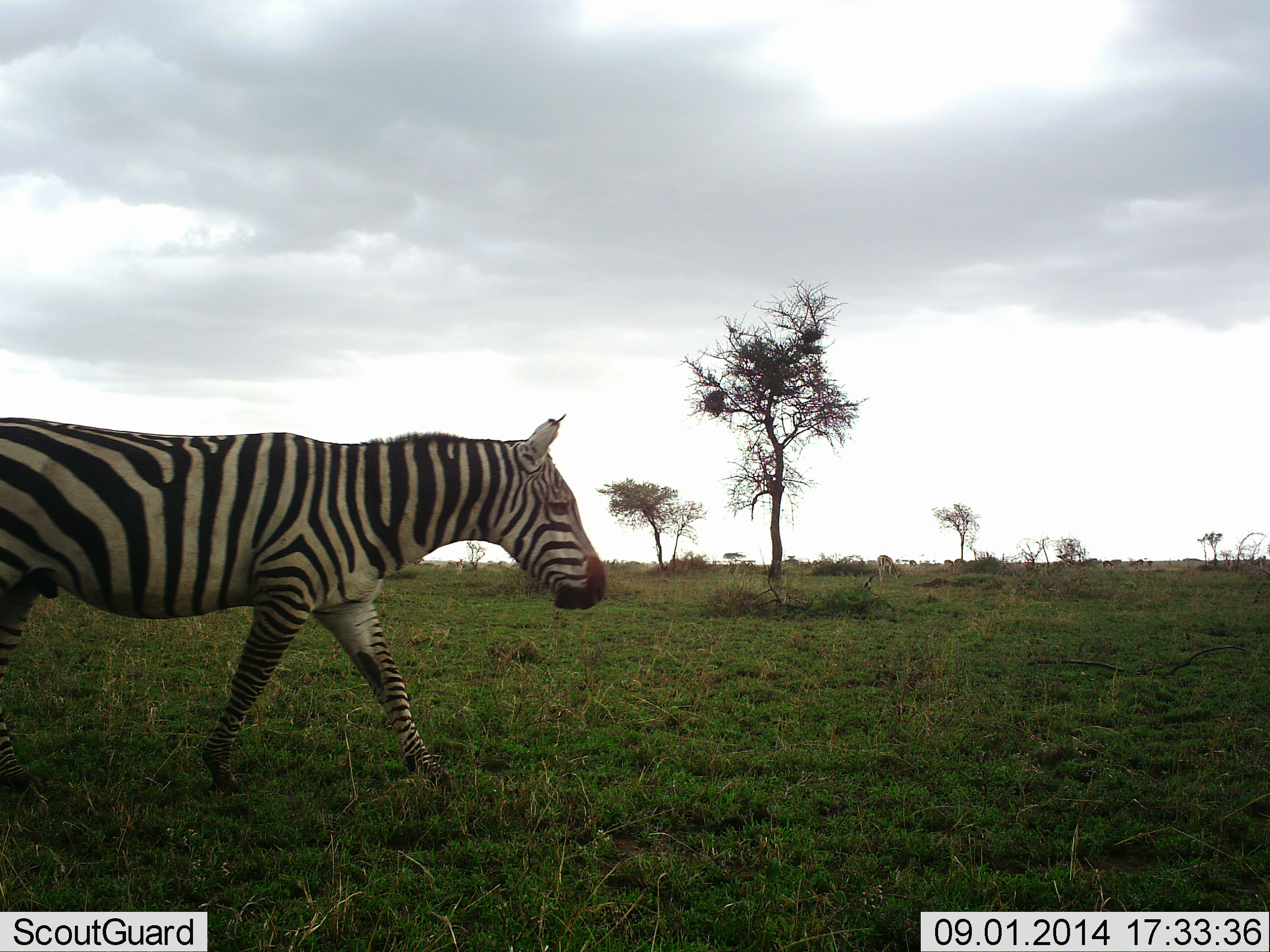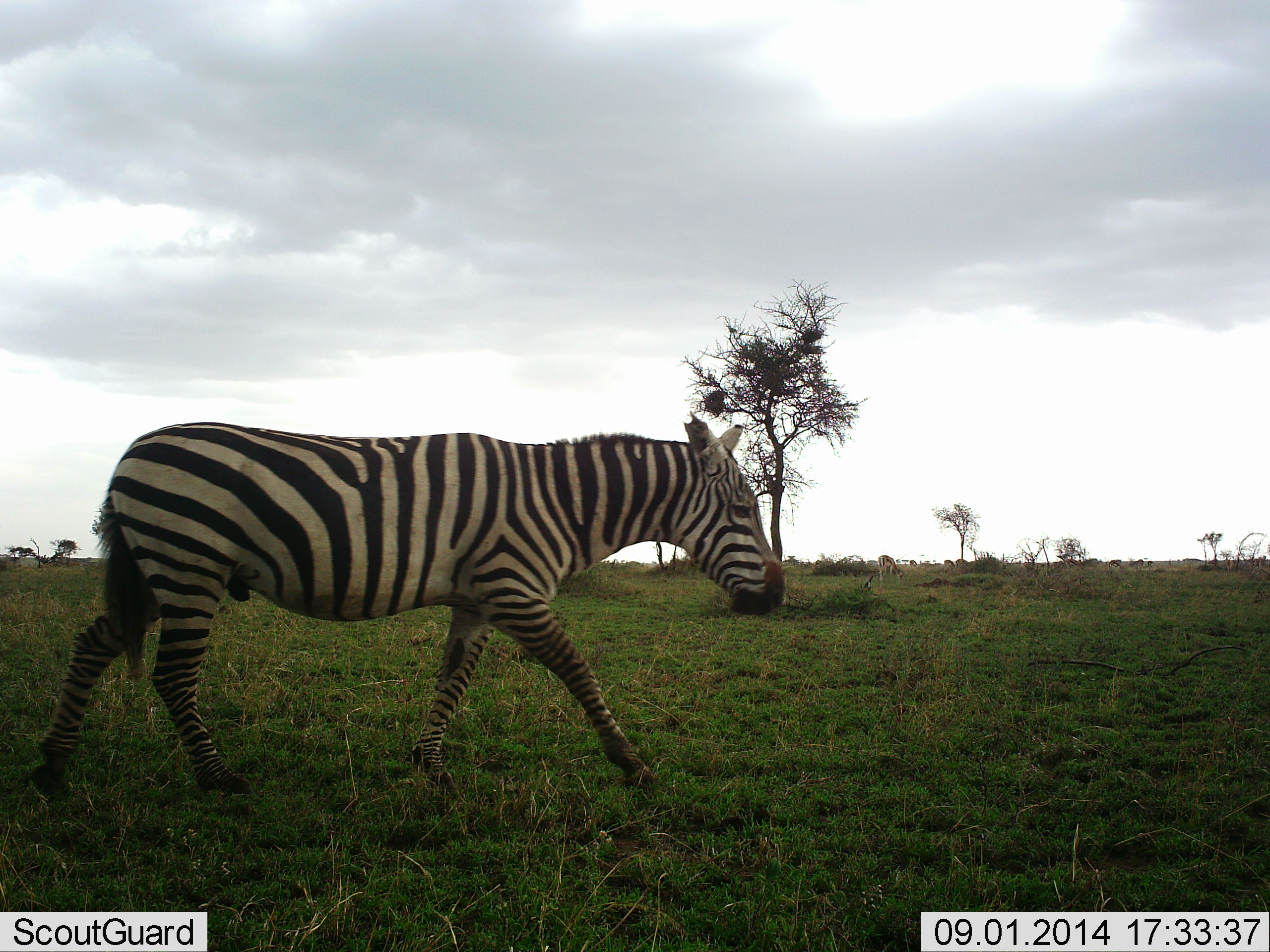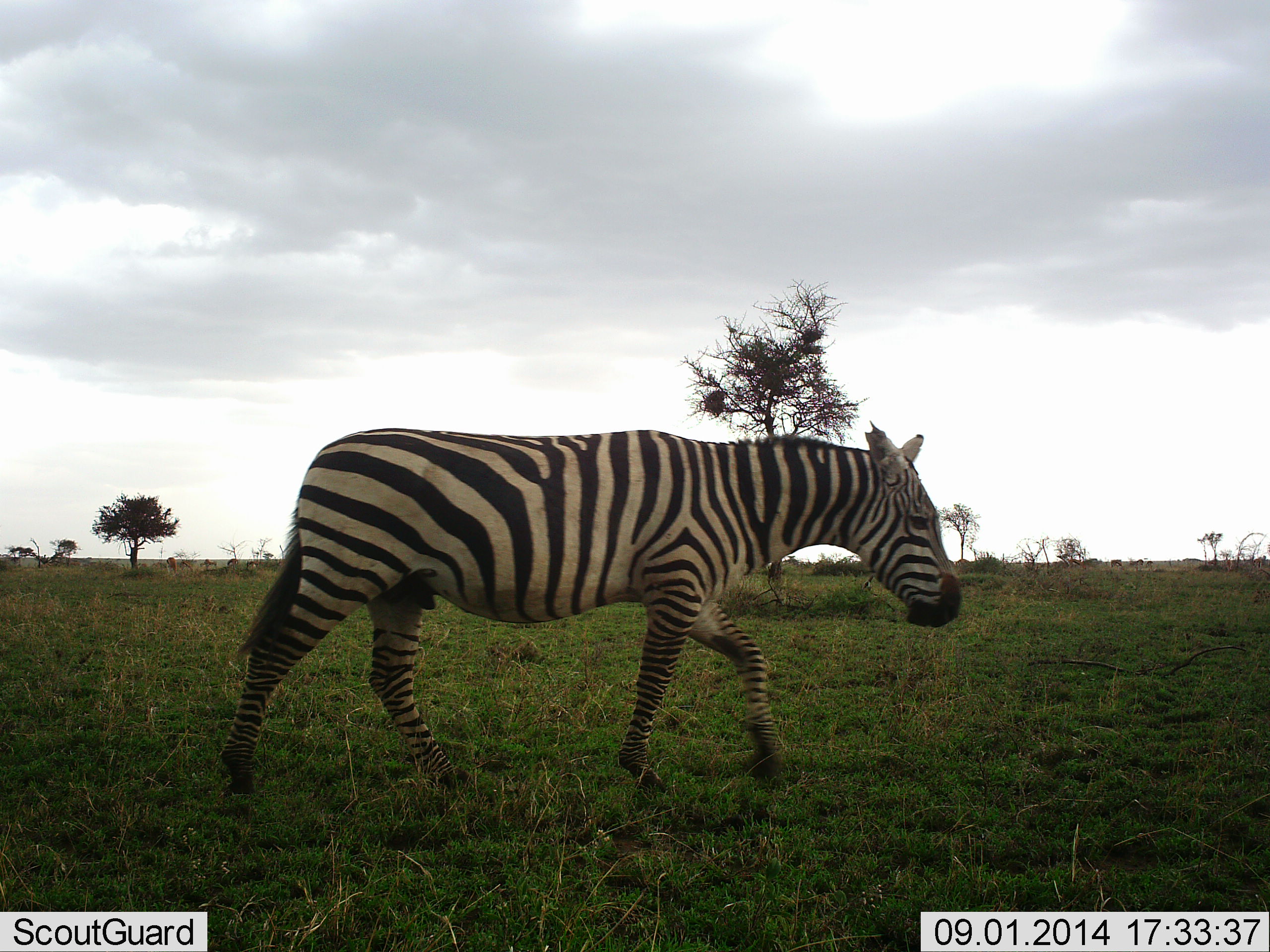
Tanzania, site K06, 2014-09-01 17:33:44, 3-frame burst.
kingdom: Animalia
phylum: Chordata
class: Mammalia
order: Perissodactyla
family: Equidae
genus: Equus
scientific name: Equus quagga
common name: plains zebra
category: zebra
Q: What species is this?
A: Zebra (plains zebra) (Equus quagga).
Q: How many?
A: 1.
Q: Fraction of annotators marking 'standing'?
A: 0%.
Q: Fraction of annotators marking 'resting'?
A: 0%.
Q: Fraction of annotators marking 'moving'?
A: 100%.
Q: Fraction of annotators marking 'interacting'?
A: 0%.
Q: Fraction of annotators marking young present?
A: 0%.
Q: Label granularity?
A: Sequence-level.